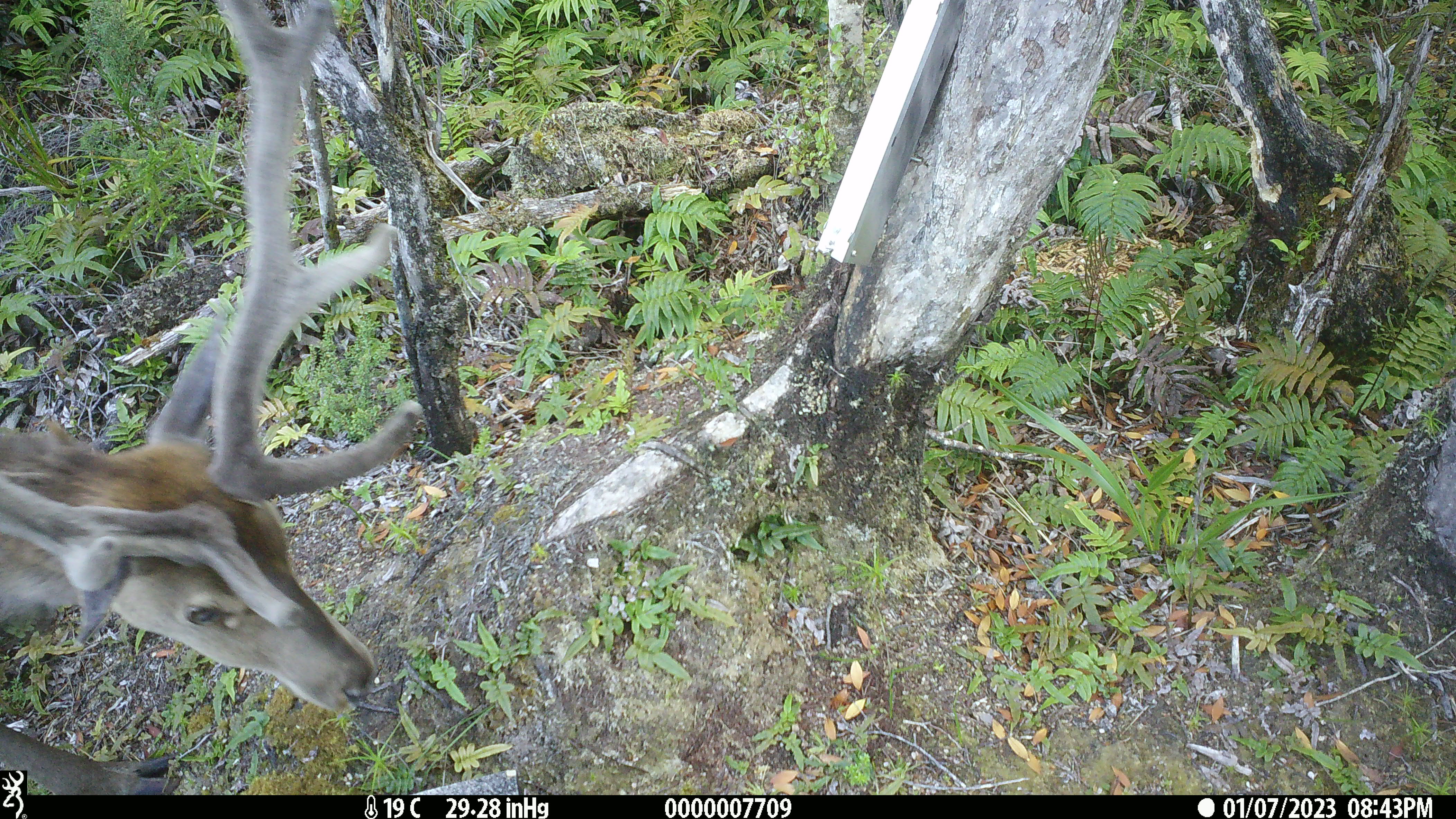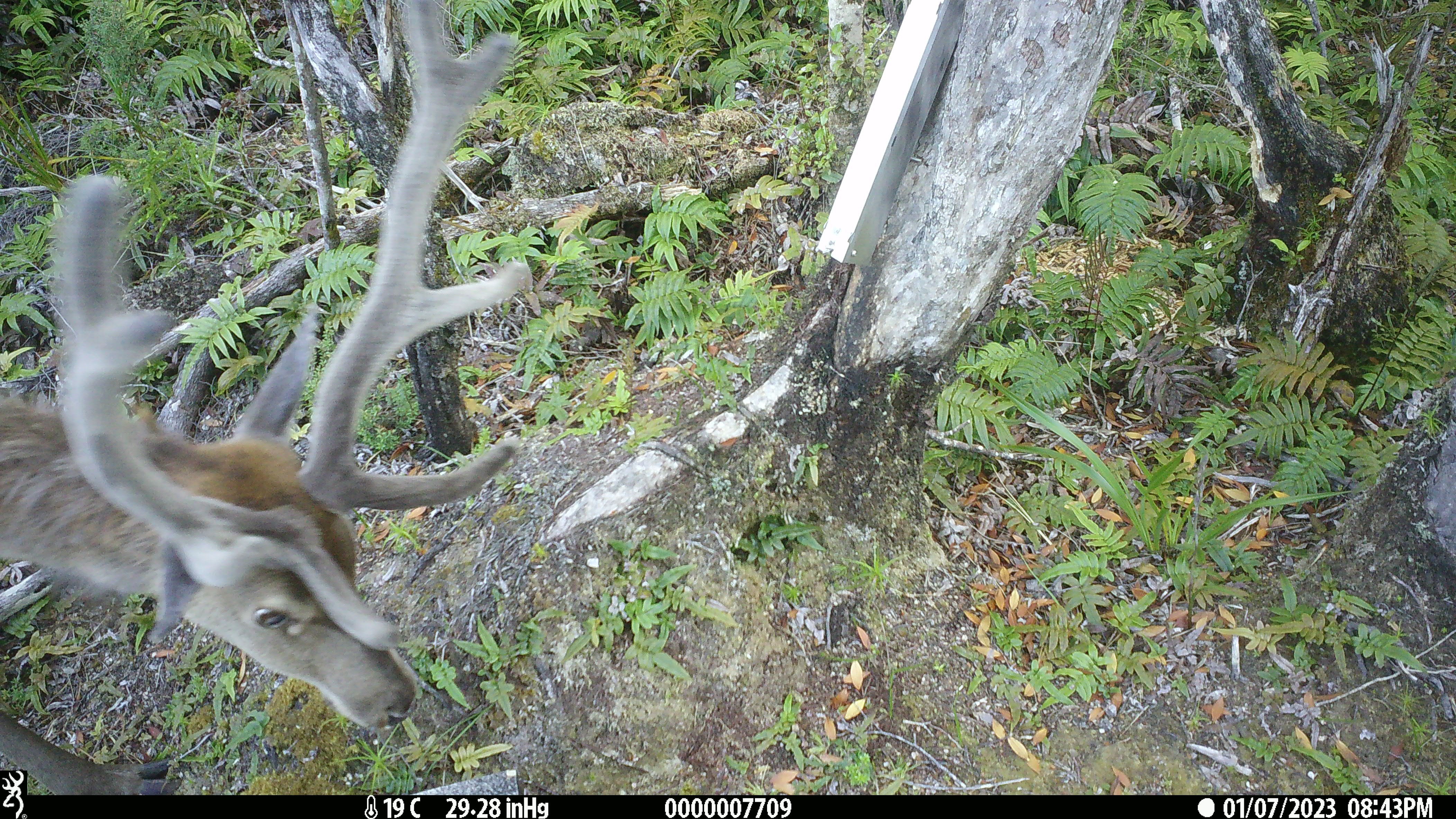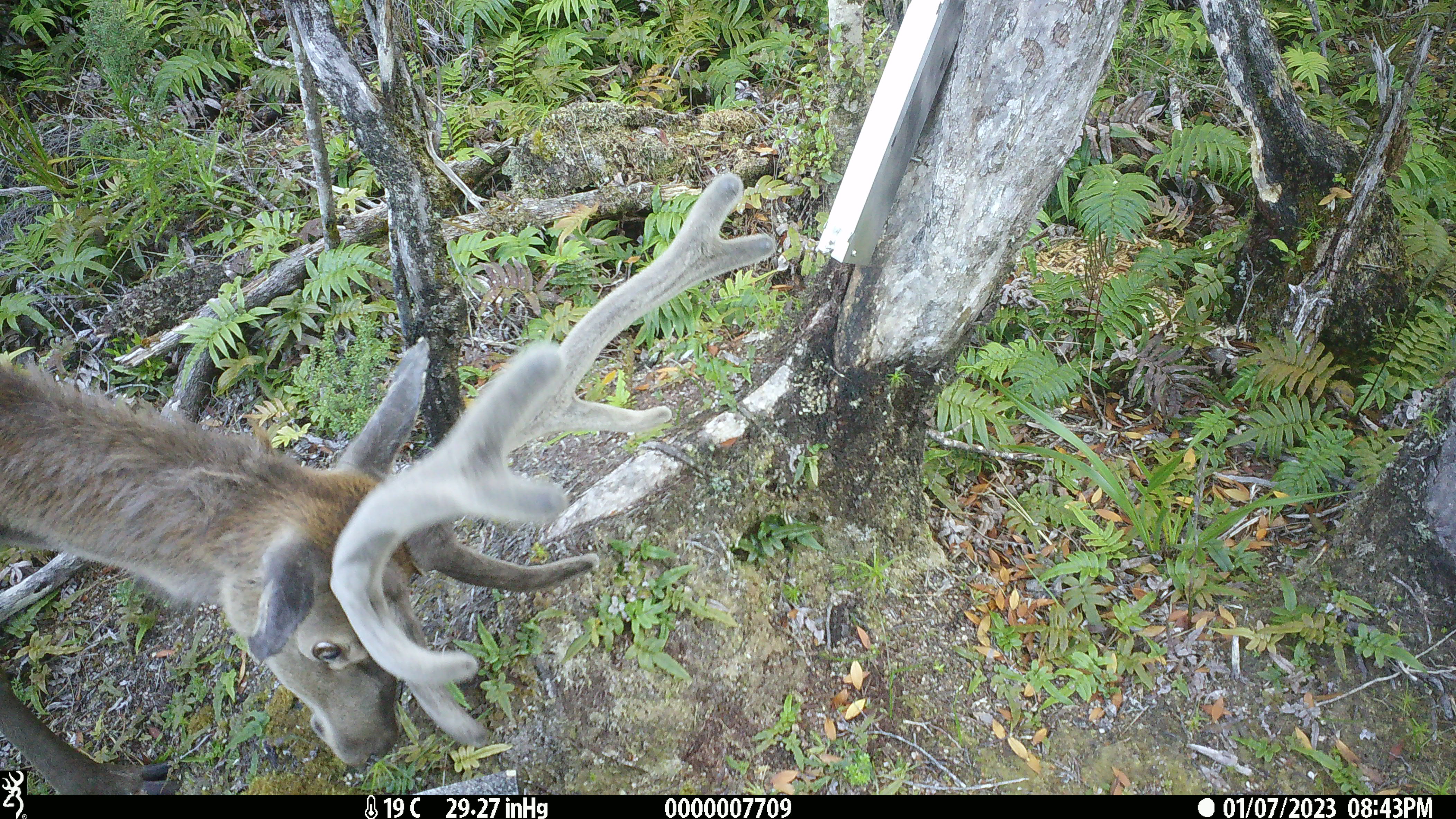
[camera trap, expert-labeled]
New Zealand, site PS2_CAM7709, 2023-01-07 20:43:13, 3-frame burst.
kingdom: Animalia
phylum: Chordata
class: Mammalia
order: Artiodactyla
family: Cervidae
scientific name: Cervidae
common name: deer